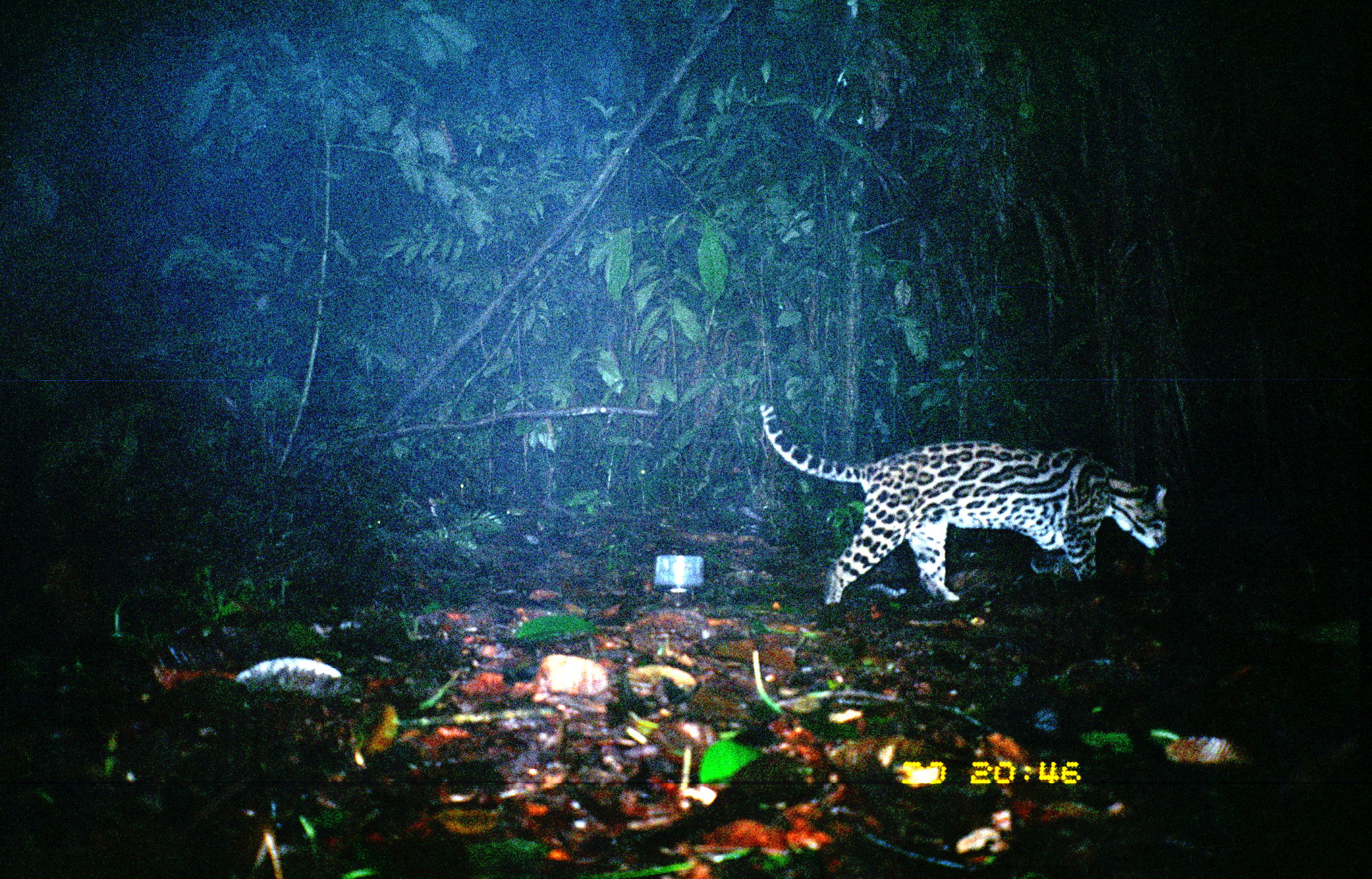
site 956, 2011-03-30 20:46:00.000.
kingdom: Animalia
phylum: Chordata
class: Mammalia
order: Carnivora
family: Felidae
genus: Leopardus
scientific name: Leopardus pardalis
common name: ocelot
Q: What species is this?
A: Leopardus pardalis (ocelot).